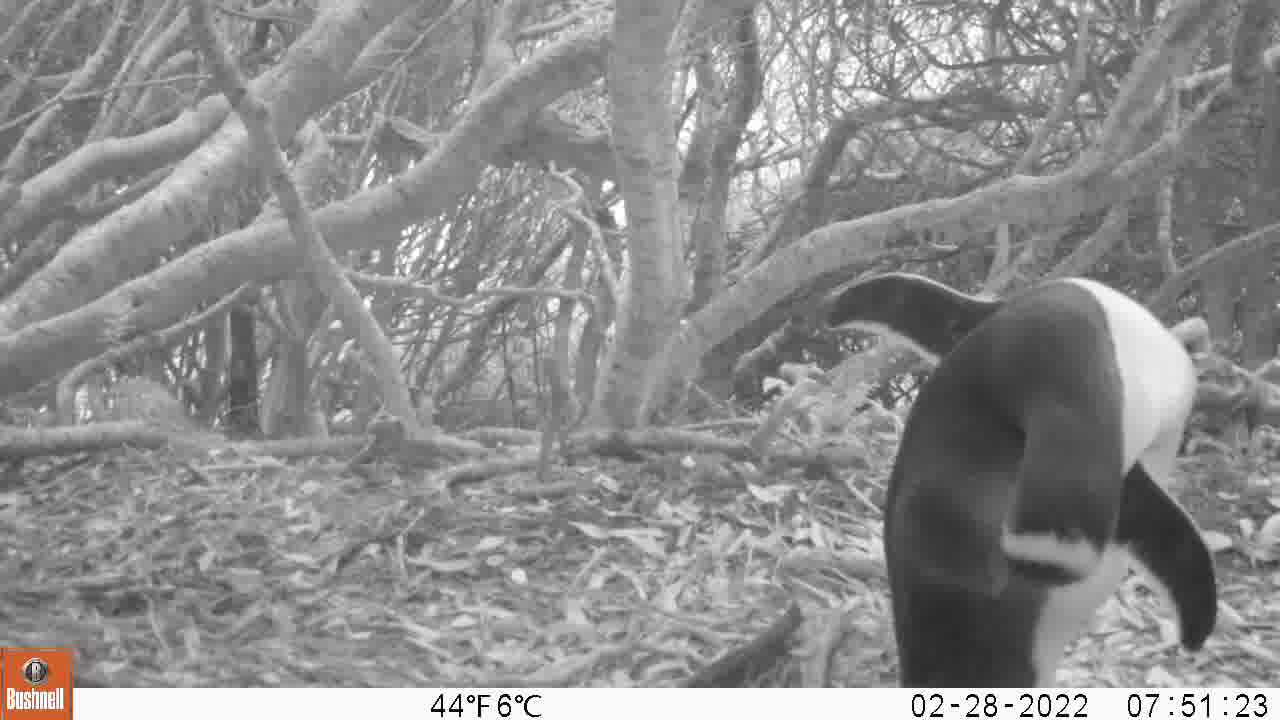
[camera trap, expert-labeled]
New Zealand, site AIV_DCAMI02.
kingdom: Animalia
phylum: Chordata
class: Aves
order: Sphenisciformes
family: Spheniscidae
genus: Megadyptes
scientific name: Megadyptes antipodes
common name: yellow-eyed penguin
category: yellow eyed penguin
Yellow eyed penguin (yellow-eyed penguin) (Megadyptes antipodes).